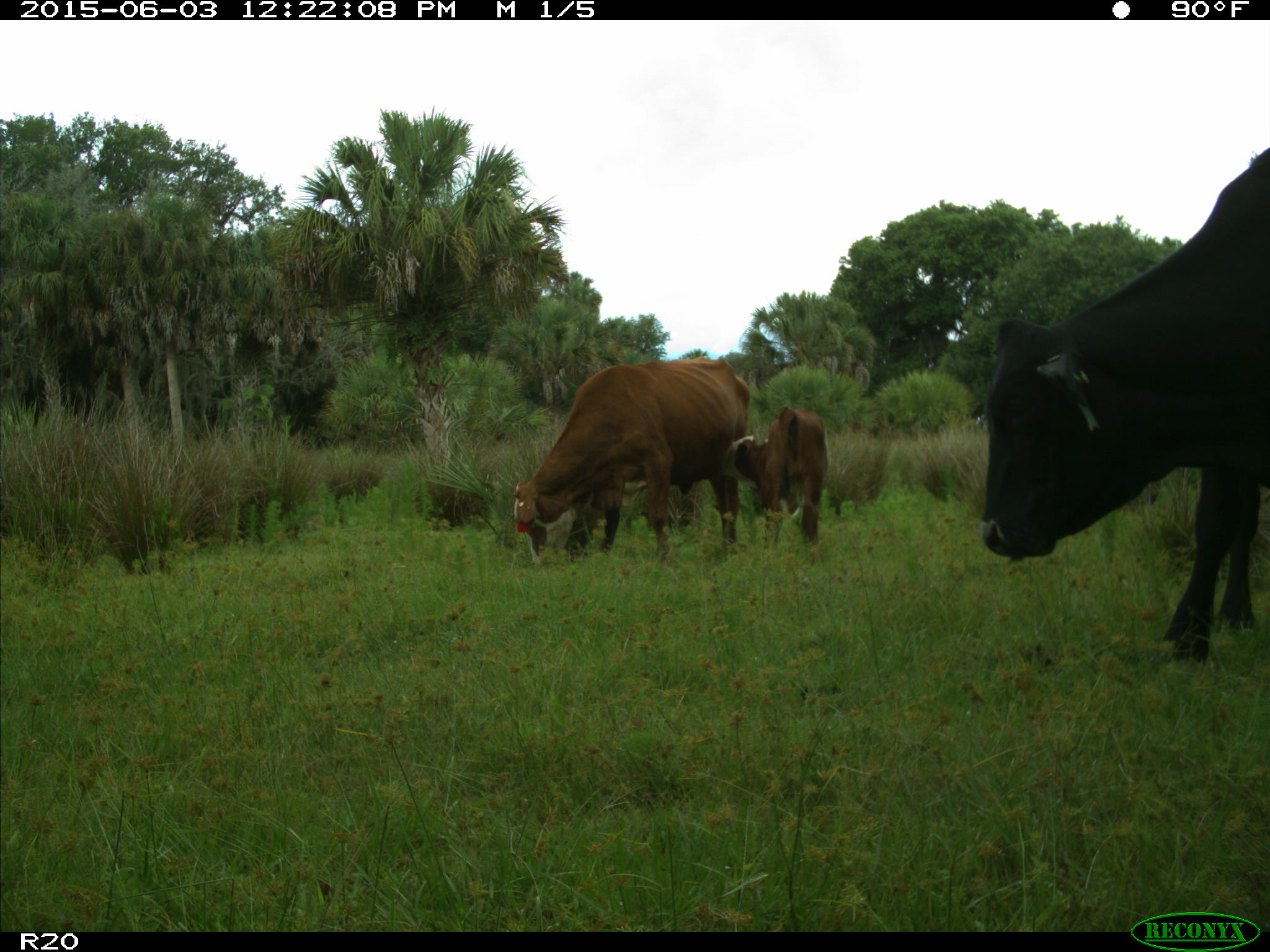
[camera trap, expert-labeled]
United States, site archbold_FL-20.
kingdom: Animalia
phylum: Chordata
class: Mammalia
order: Artiodactyla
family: Bovidae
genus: Bos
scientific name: Bos taurus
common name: domestic cow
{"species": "Bos taurus (domestic cow)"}